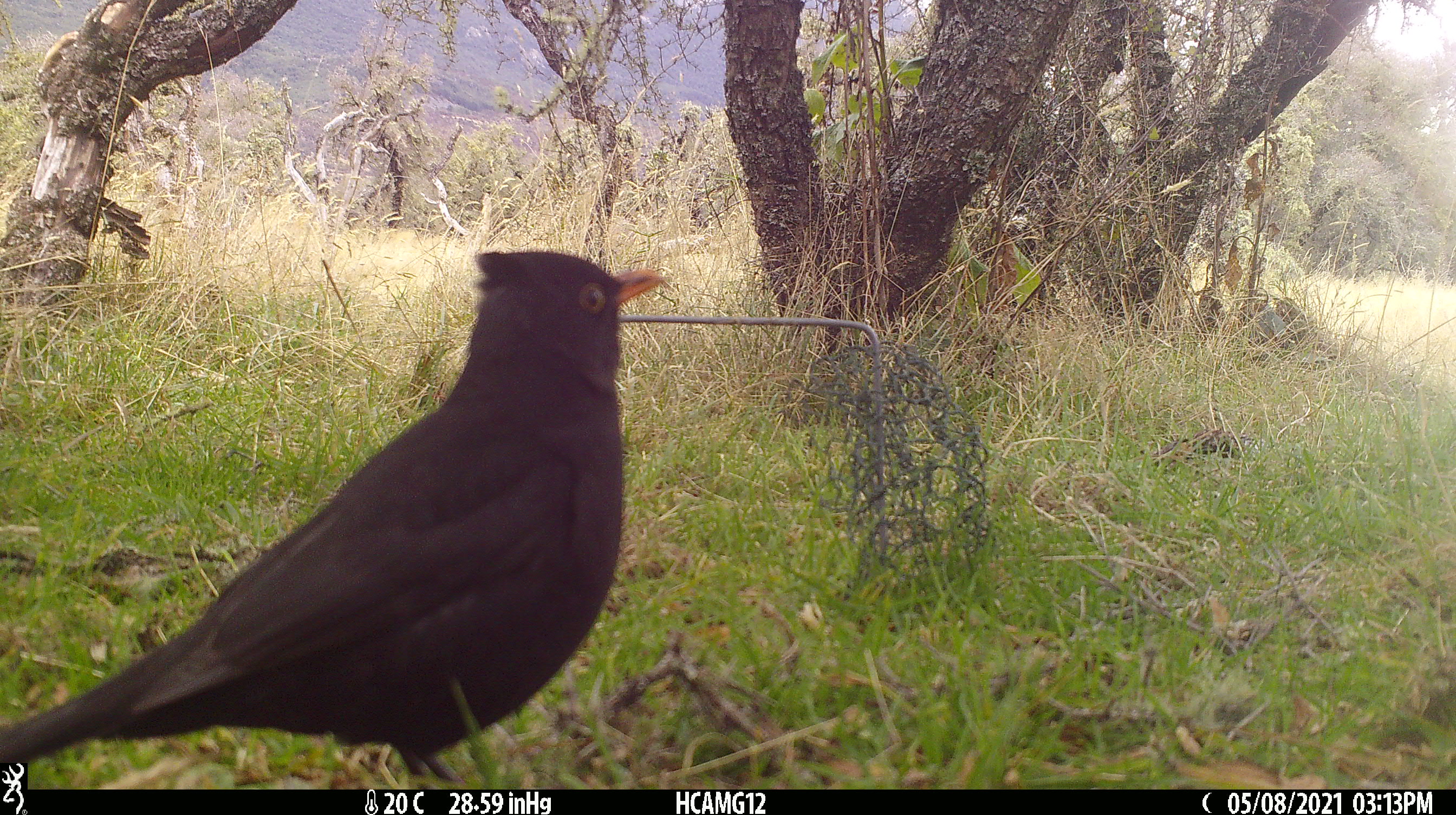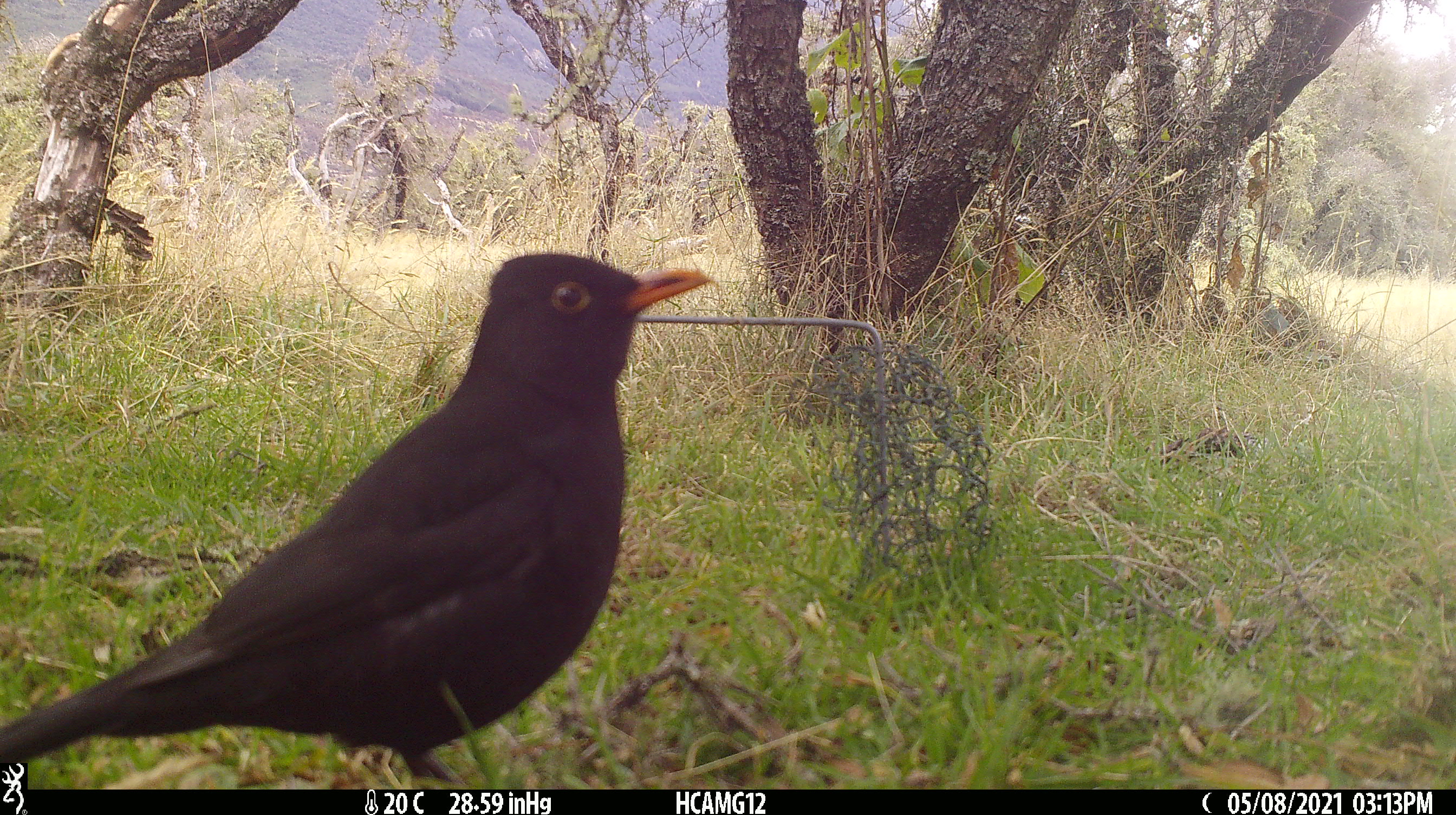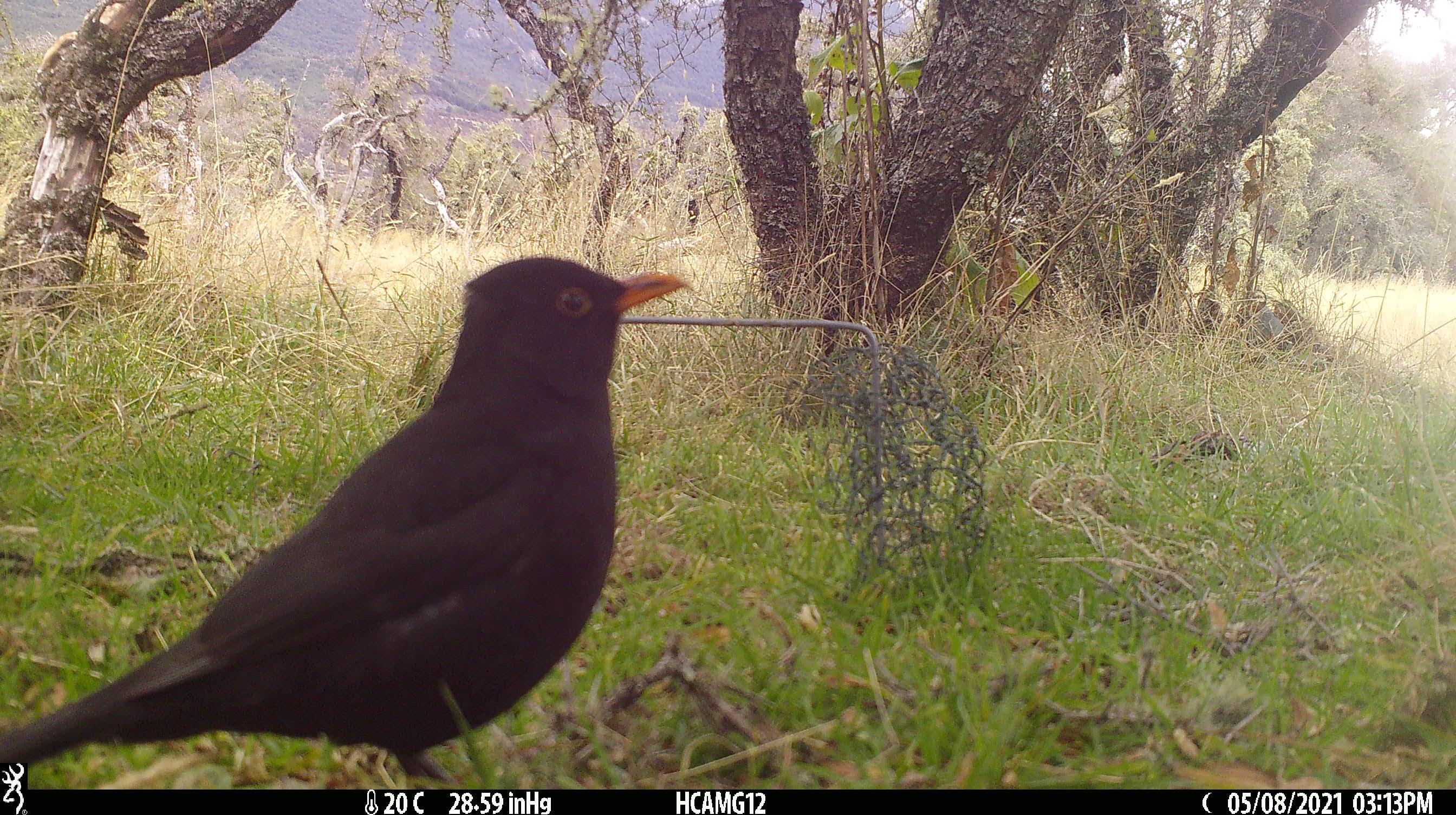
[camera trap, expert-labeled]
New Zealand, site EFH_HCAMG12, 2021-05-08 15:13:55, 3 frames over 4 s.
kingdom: Animalia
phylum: Chordata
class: Aves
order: Passeriformes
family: Turdidae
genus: Turdus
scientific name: Turdus merula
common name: eurasian blackbird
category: blackbird